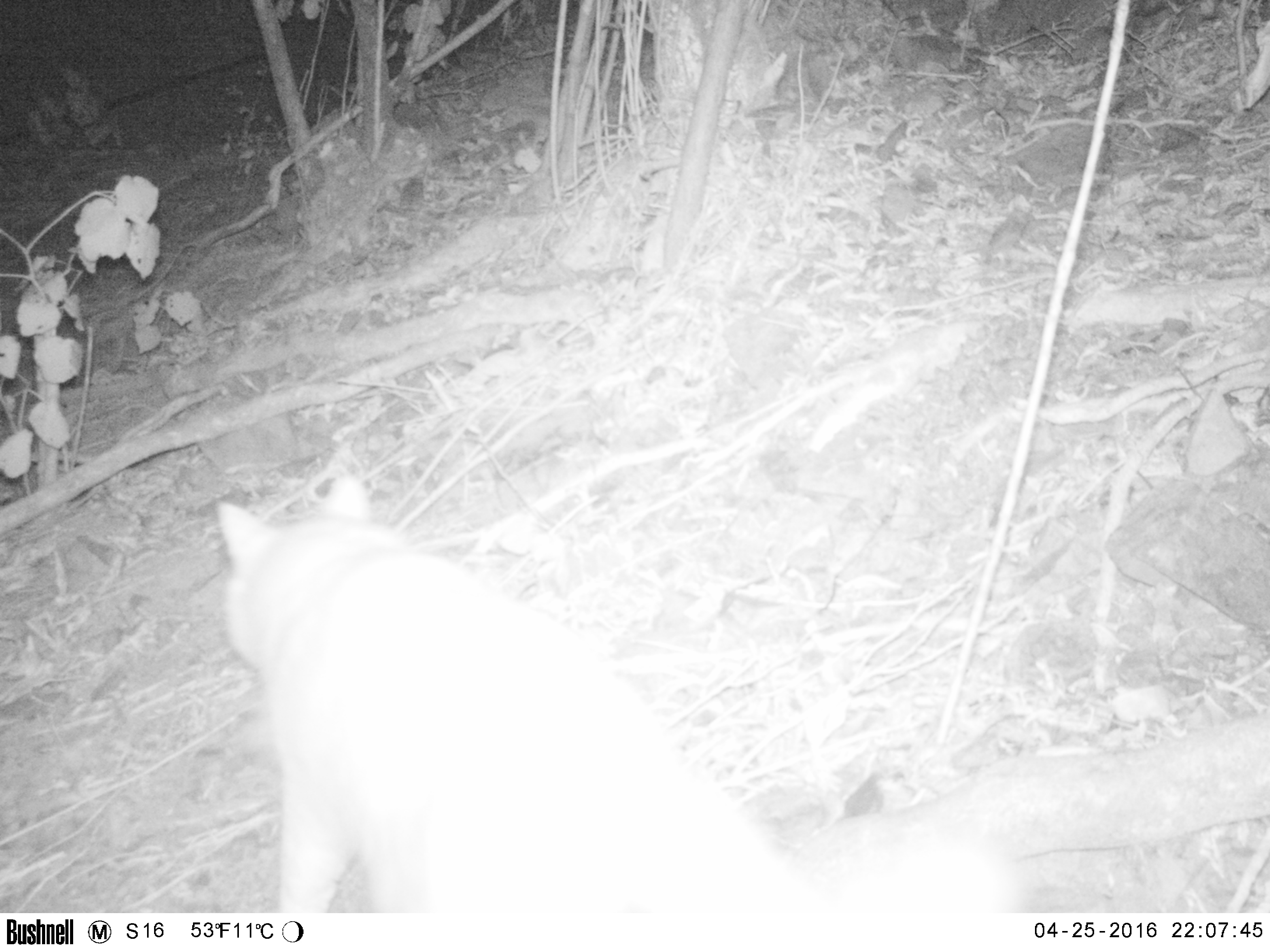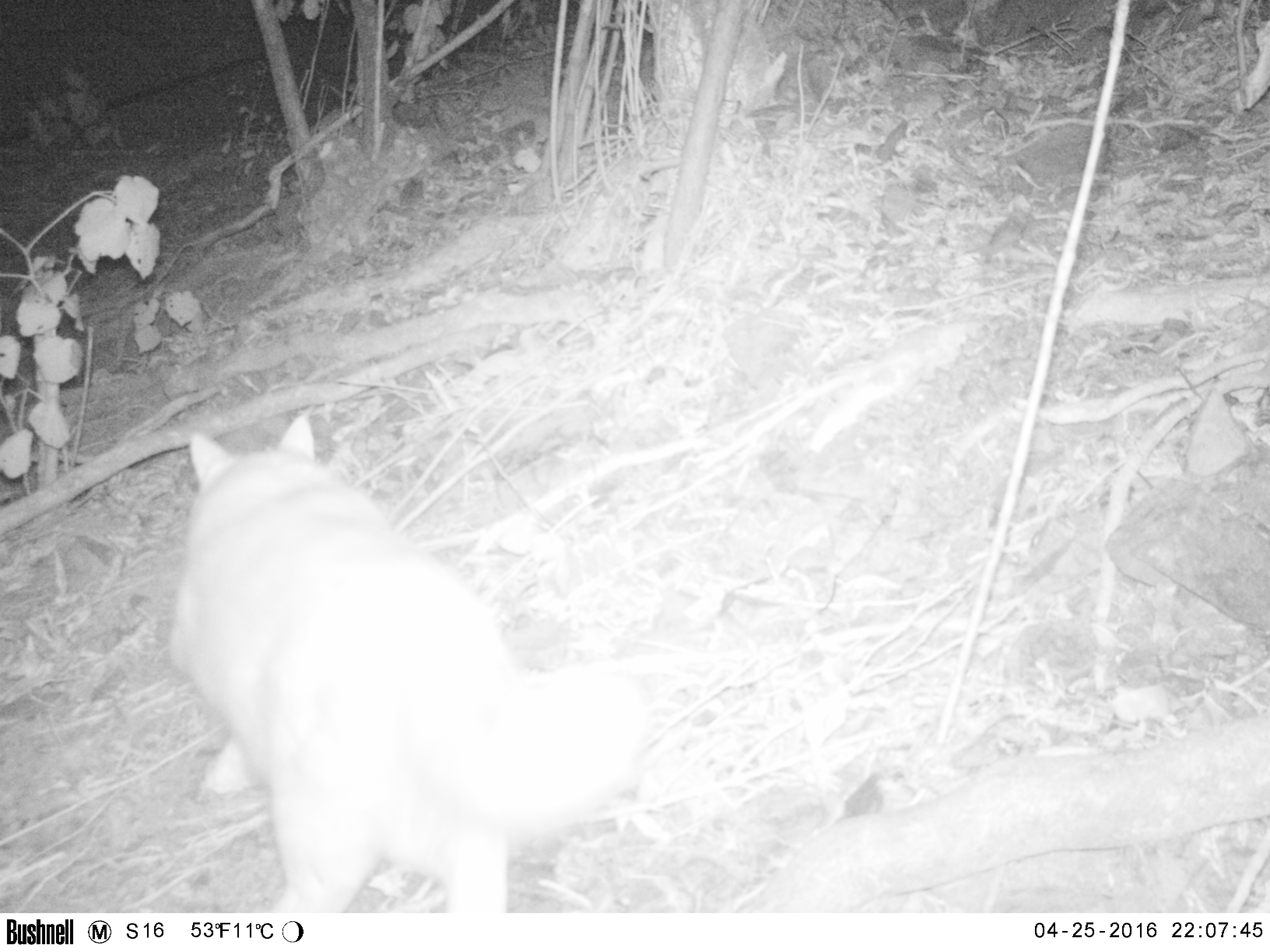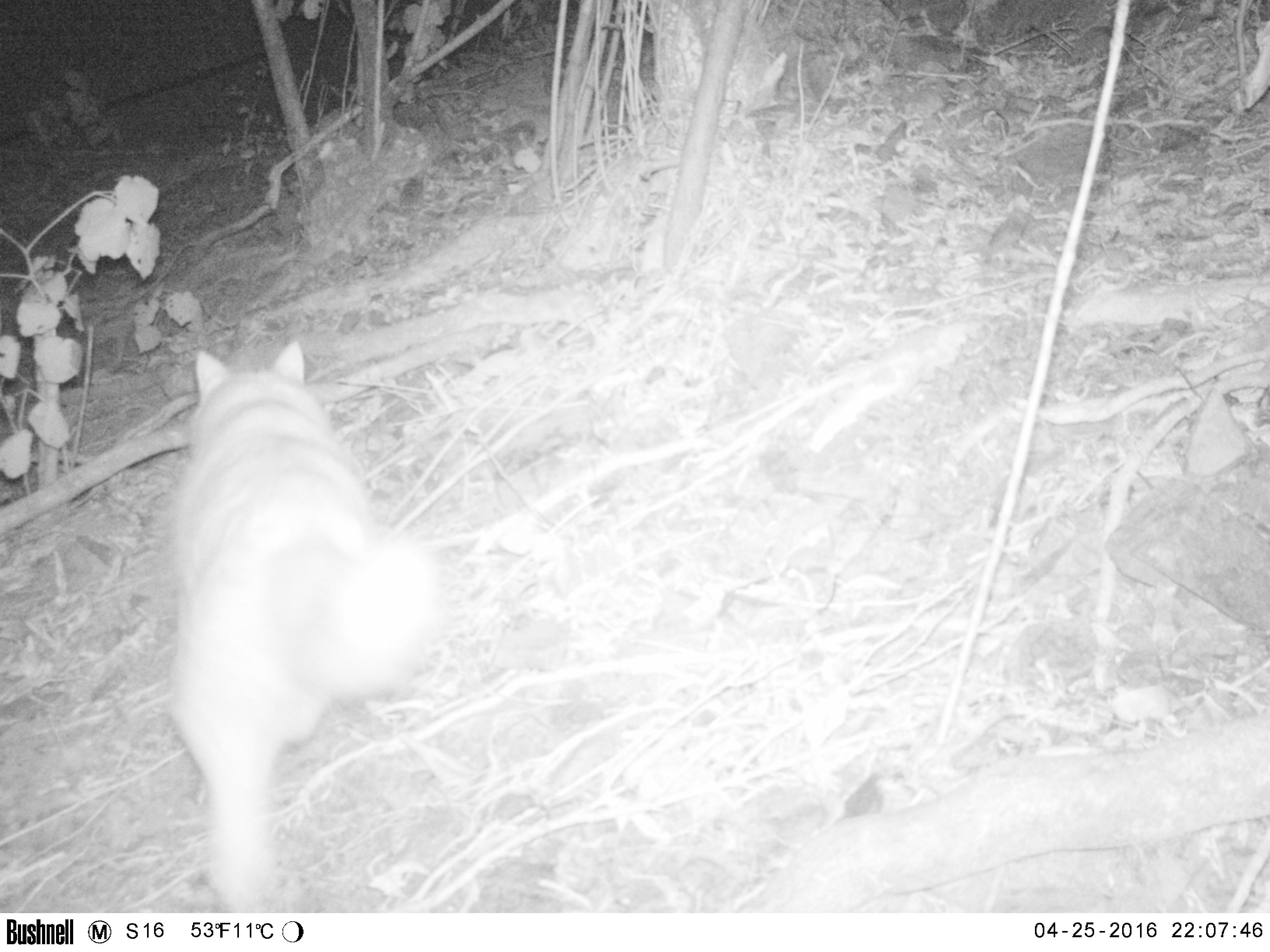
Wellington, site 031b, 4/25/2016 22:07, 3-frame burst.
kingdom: Animalia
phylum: Chordata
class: Mammalia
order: Carnivora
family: Felidae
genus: Felis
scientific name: Felis catus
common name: cat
Cat (Felis catus).